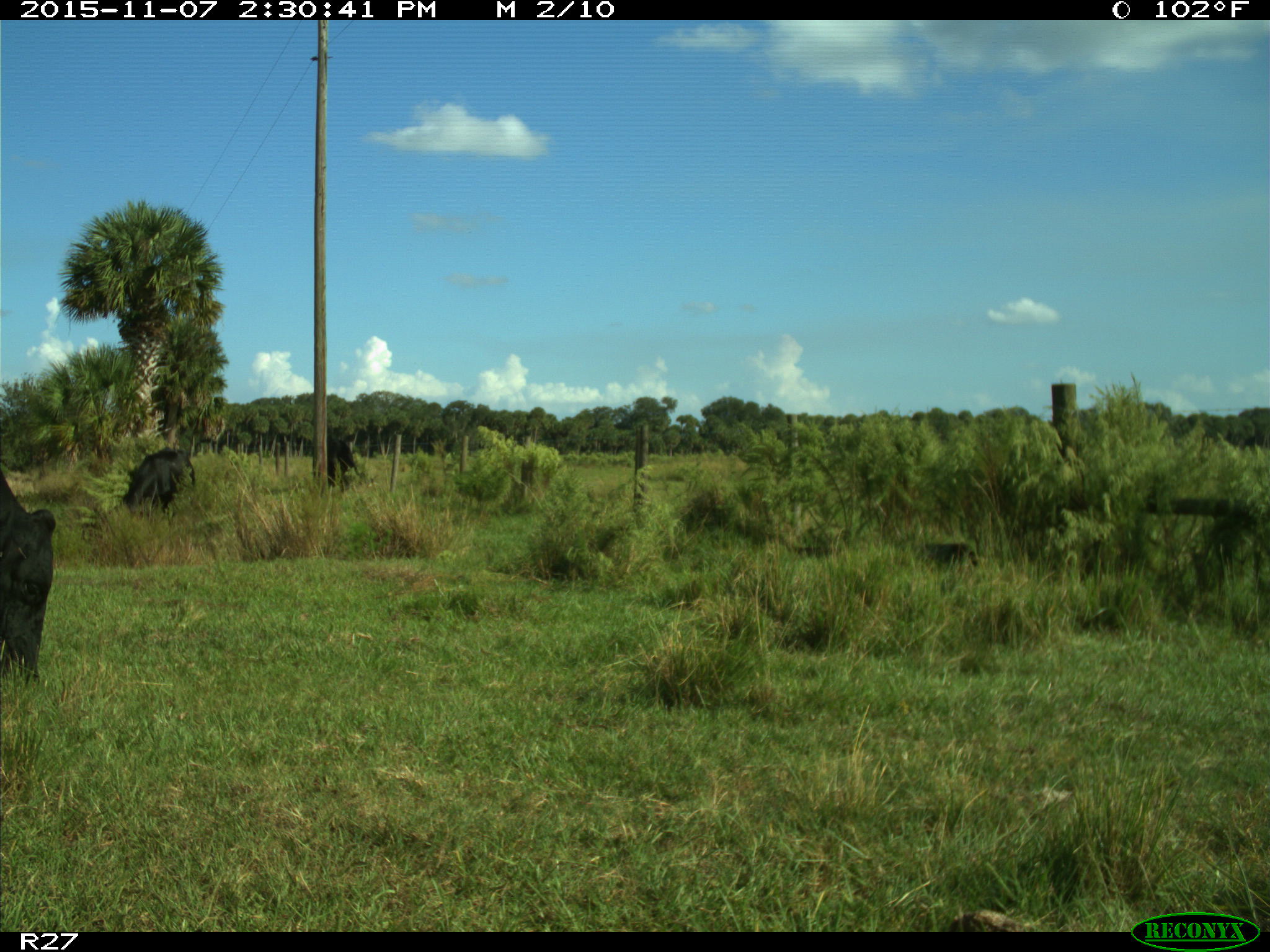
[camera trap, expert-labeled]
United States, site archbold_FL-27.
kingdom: Animalia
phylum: Chordata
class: Mammalia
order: Artiodactyla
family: Bovidae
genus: Bos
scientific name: Bos taurus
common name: domestic cow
Bos taurus (domestic cow).